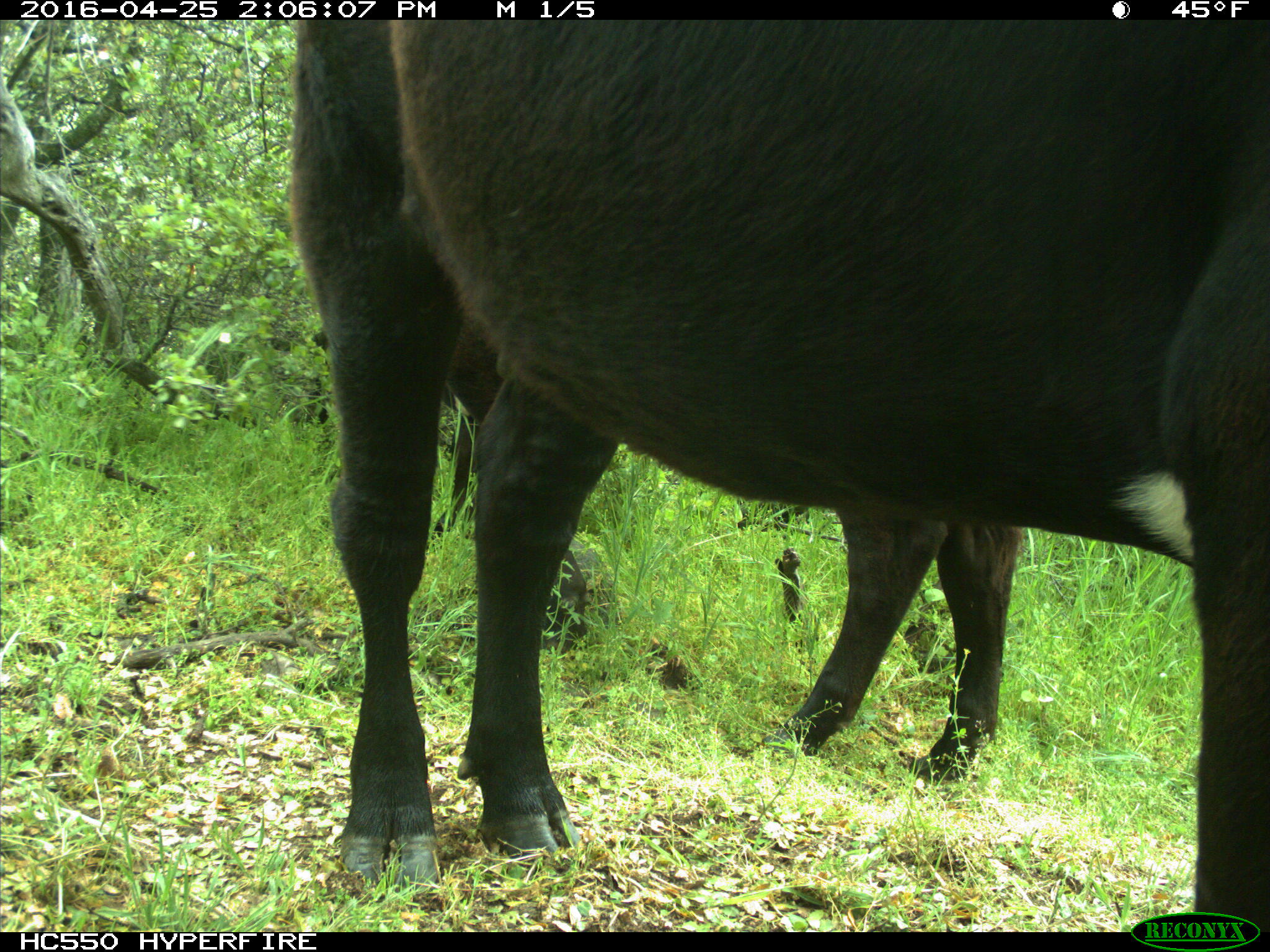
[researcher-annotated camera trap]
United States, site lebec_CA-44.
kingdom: Animalia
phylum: Chordata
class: Mammalia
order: Artiodactyla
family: Bovidae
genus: Bos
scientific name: Bos taurus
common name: domestic cow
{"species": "Bos taurus (domestic cow)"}